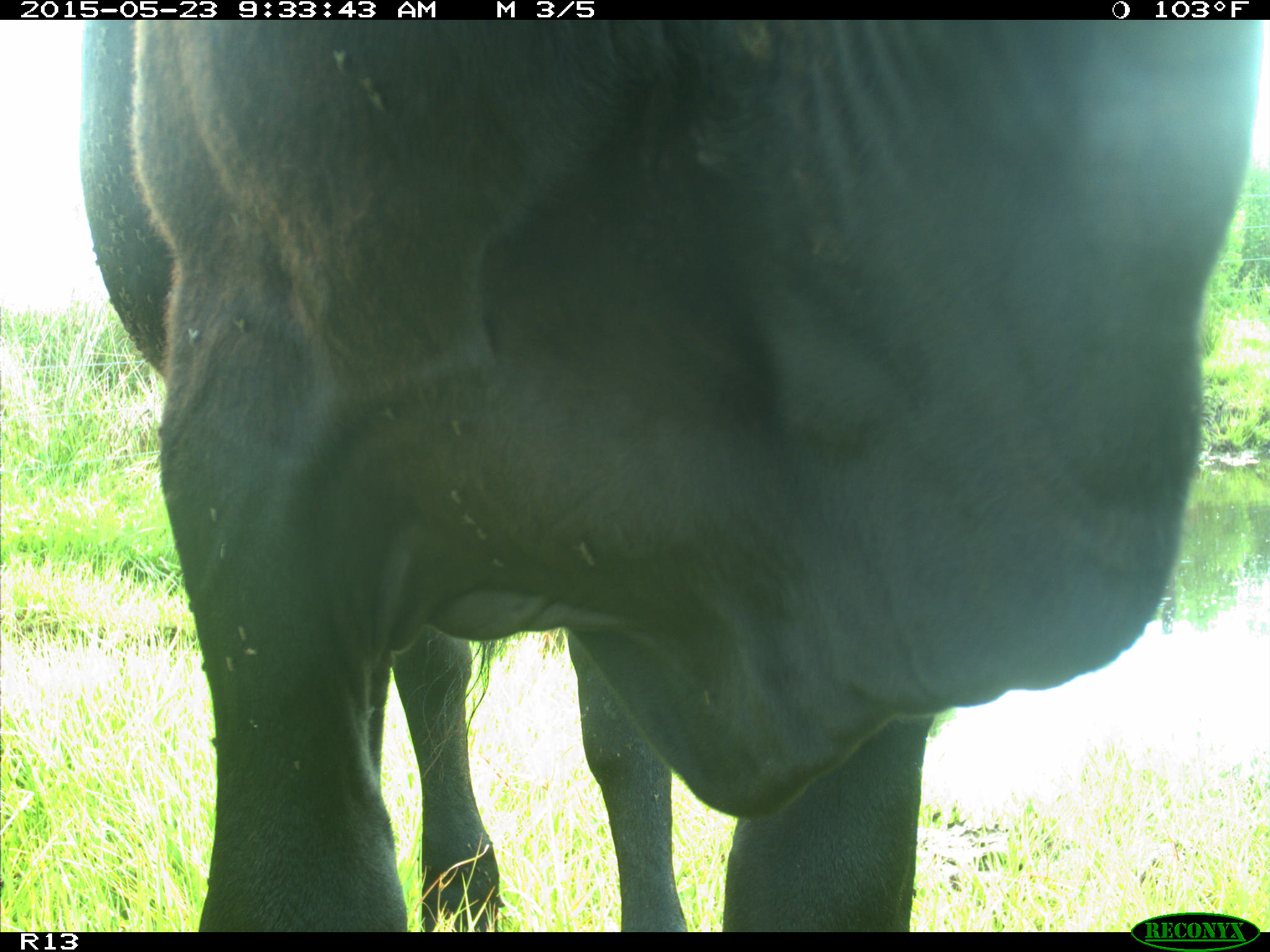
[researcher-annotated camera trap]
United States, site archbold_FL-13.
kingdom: Animalia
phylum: Chordata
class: Mammalia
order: Artiodactyla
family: Bovidae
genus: Bos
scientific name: Bos taurus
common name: domestic cow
Bos taurus (domestic cow).